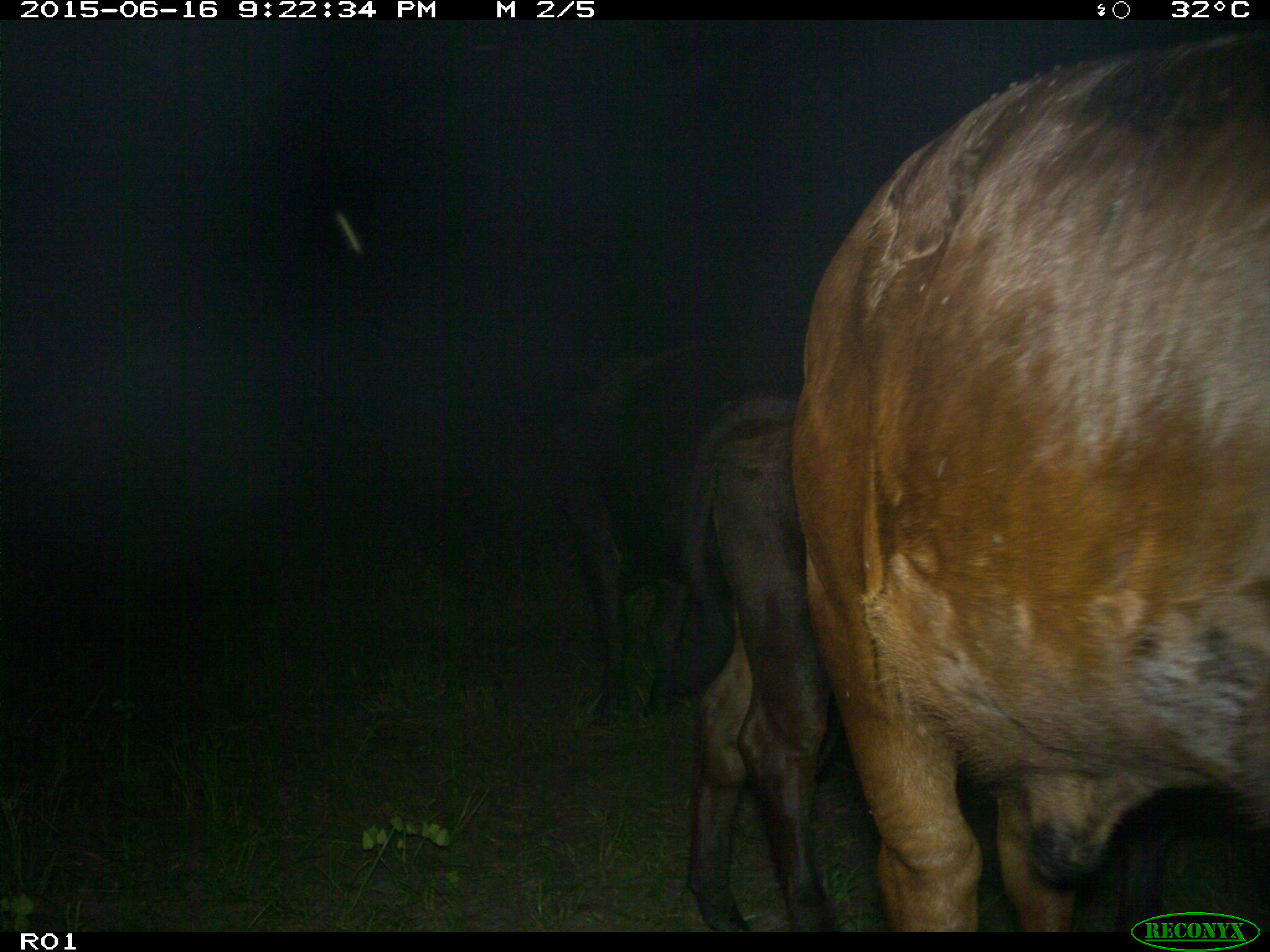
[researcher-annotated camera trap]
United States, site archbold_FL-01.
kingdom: Animalia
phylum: Chordata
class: Mammalia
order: Artiodactyla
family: Bovidae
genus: Bos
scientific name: Bos taurus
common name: domestic cow